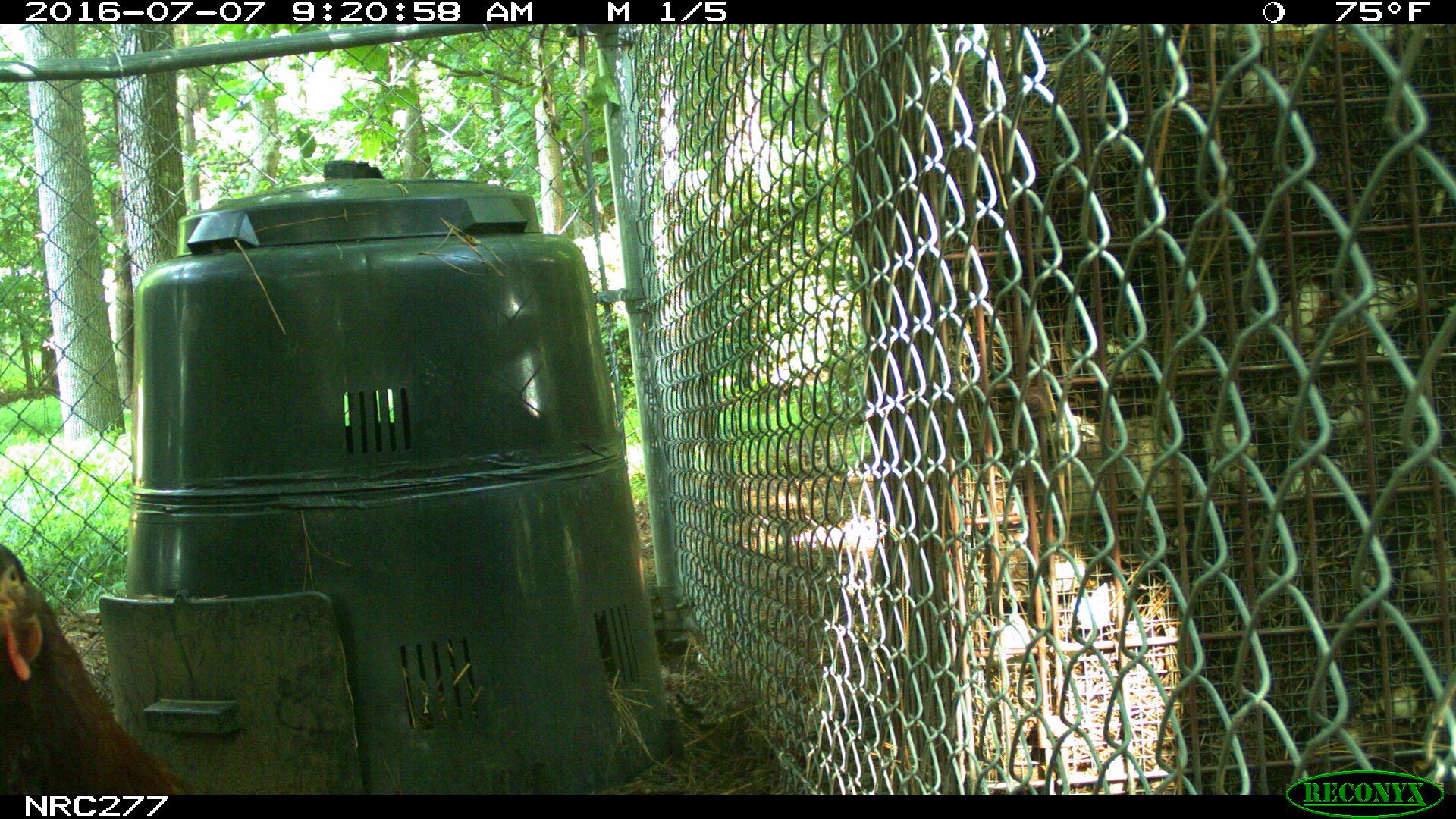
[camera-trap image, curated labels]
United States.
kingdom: Animalia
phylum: Chordata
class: Aves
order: Galliformes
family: Phasianidae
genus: Gallus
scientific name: Gallus gallus domesticus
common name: domestic chicken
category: Chicken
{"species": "Chicken (domestic chicken) (Gallus gallus domesticus)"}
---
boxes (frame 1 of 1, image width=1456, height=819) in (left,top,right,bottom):
Chicken: (3,520,163,803)